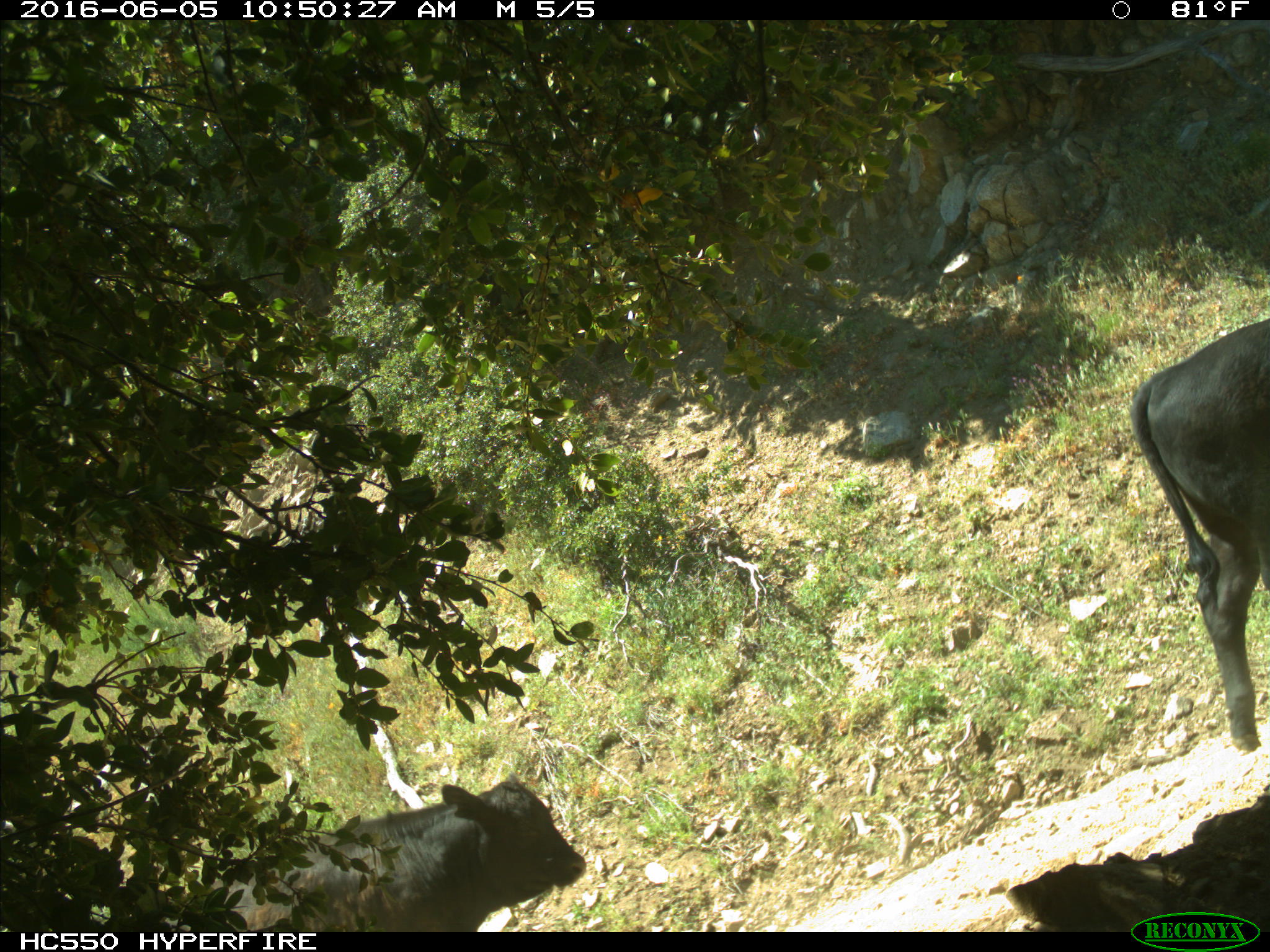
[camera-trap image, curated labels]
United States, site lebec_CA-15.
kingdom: Animalia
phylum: Chordata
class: Mammalia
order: Artiodactyla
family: Bovidae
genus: Bos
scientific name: Bos taurus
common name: domestic cow